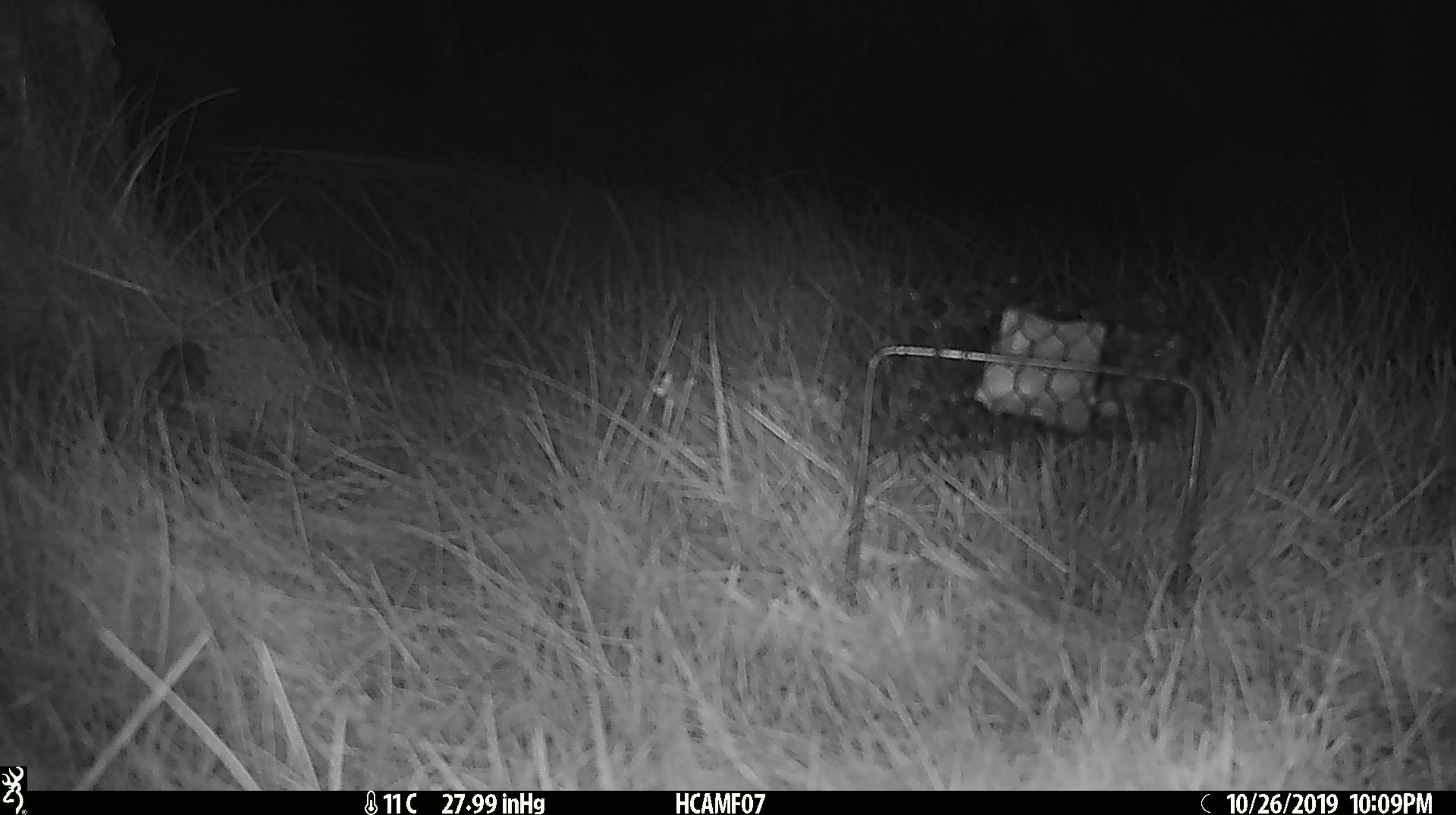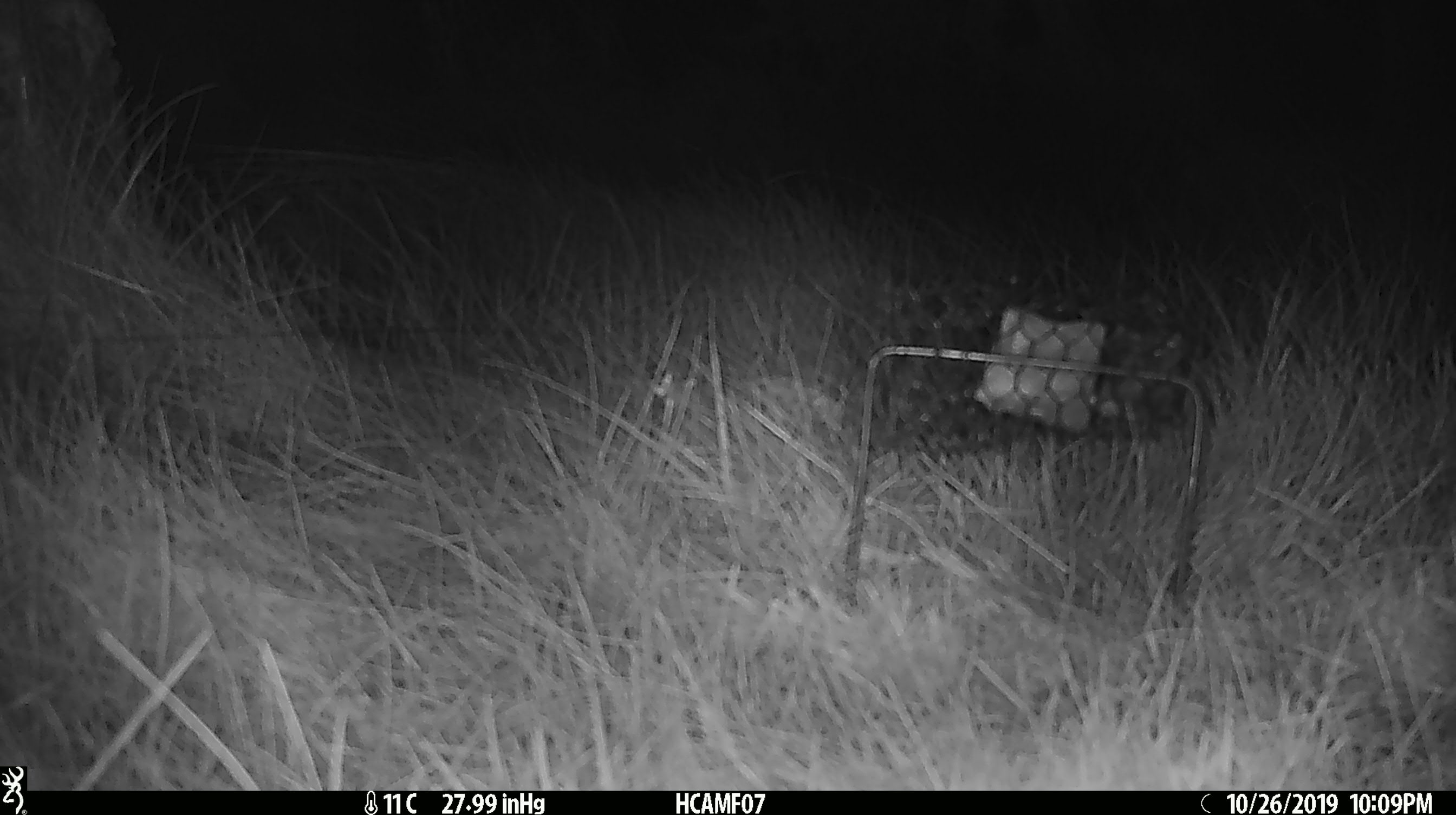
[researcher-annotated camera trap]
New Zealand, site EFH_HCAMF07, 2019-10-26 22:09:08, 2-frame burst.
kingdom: Animalia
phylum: Chordata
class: Mammalia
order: Rodentia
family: Muridae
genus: Mus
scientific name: Mus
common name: mouse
Mouse (Mus).